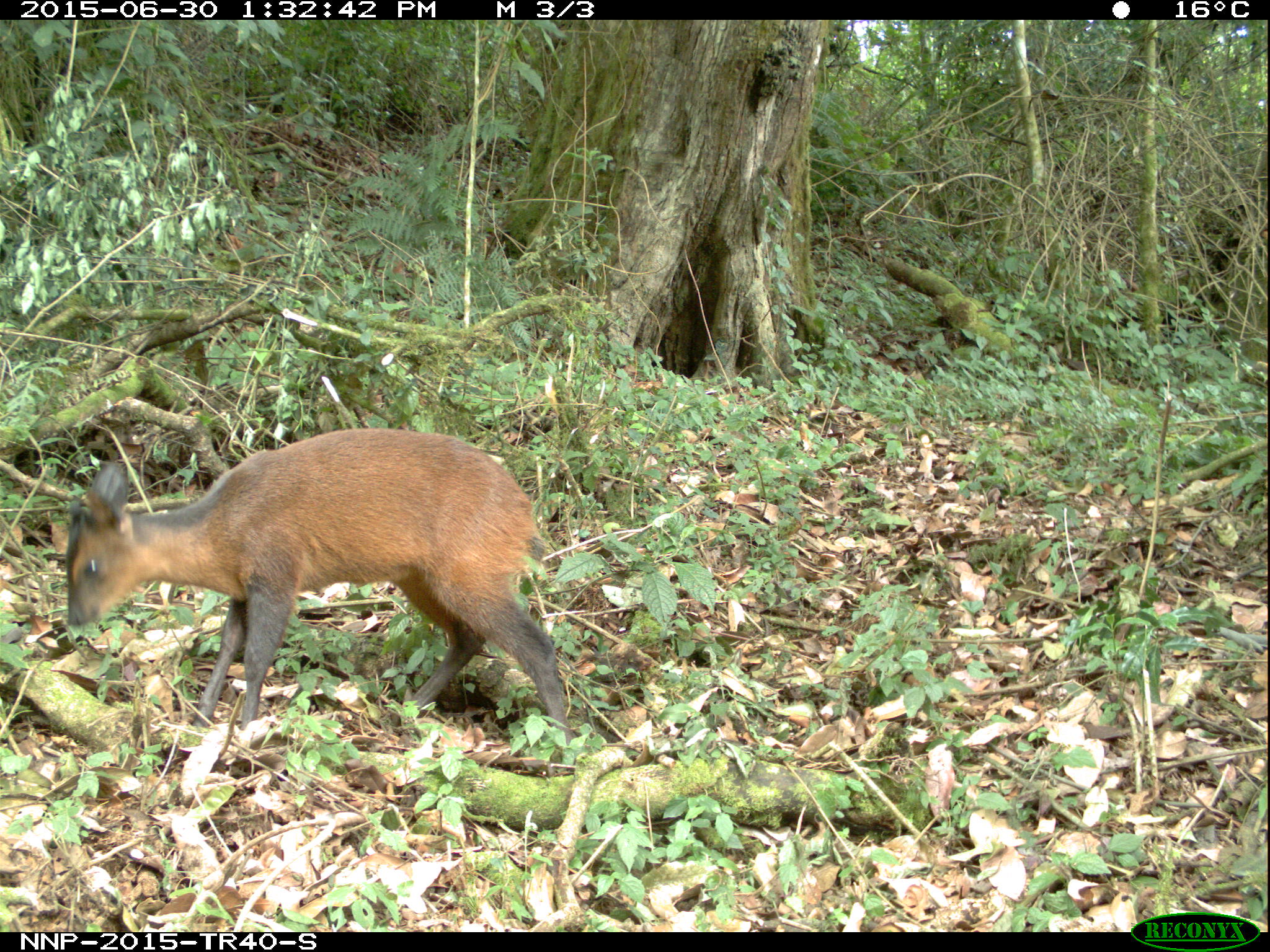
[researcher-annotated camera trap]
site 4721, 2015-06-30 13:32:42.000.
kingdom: Animalia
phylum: Chordata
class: Mammalia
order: Artiodactyla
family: Bovidae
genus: Cephalophus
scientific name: Cephalophus nigrifrons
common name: black-fronted duiker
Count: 1.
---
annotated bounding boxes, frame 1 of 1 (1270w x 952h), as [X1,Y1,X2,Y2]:
cephalophus nigrifrons: [64,427,572,745]